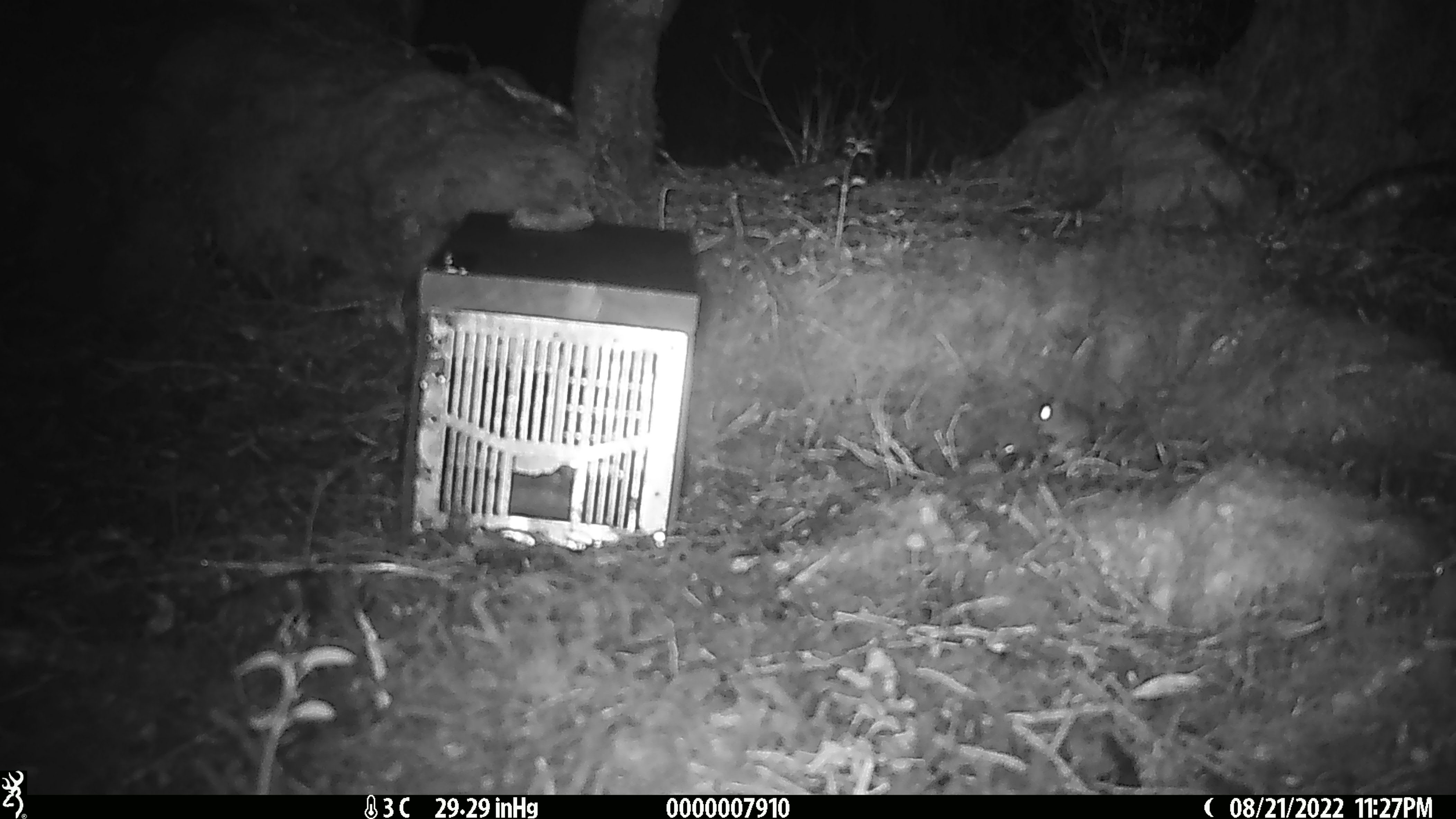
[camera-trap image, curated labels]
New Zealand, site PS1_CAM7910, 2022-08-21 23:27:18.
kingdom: Animalia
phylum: Chordata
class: Mammalia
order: Rodentia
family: Muridae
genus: Mus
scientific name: Mus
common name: mouse